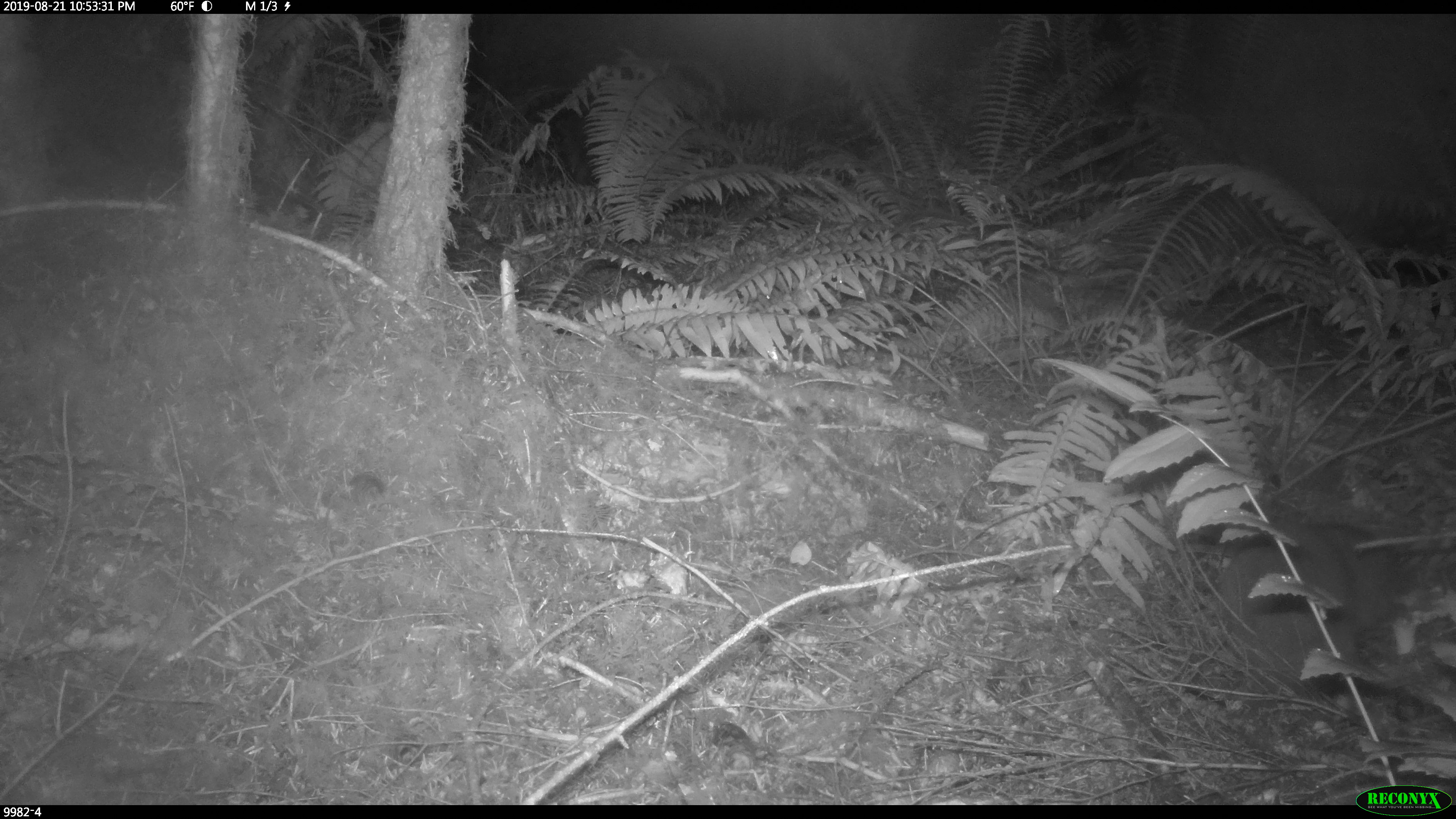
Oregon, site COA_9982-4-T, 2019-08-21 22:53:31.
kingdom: Animalia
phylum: Chordata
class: Mammalia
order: Rodentia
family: Aplodontiidae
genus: Aplodontia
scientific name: Aplodontia rufa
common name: mountain beaver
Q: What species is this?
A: Mountain beaver (Aplodontia rufa).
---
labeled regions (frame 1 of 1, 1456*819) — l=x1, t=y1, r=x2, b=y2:
mountain beaver: l=1222, t=513, r=1397, b=677